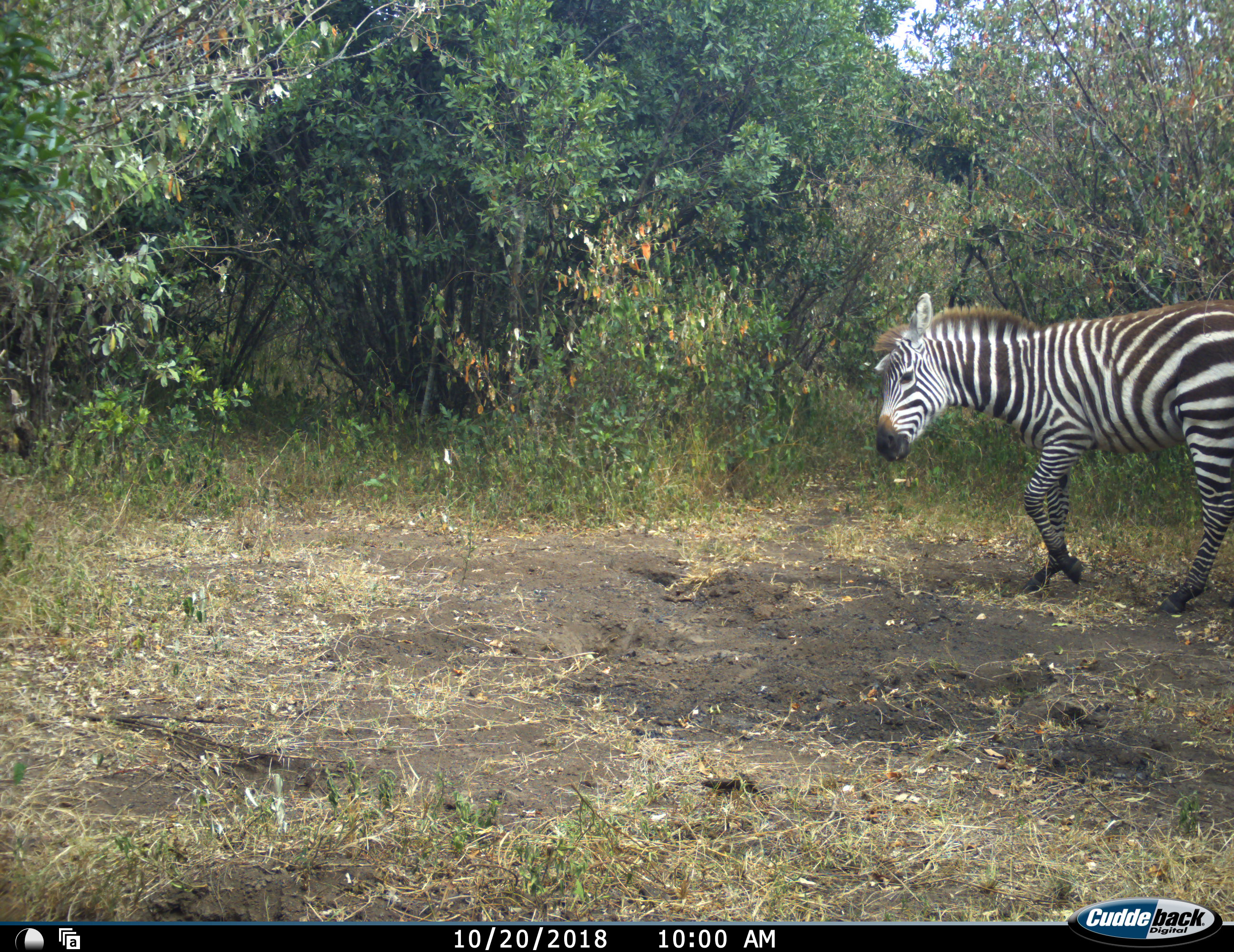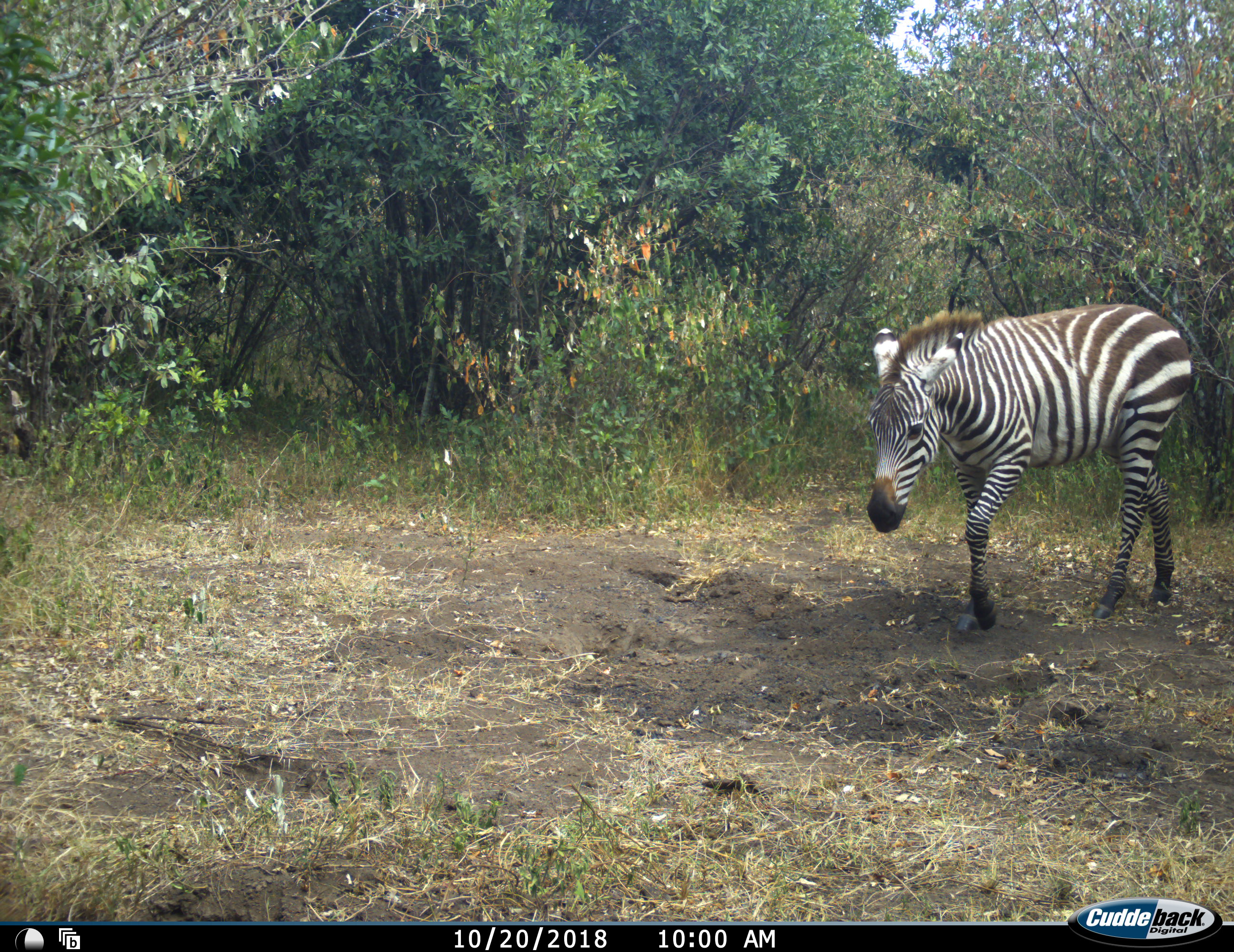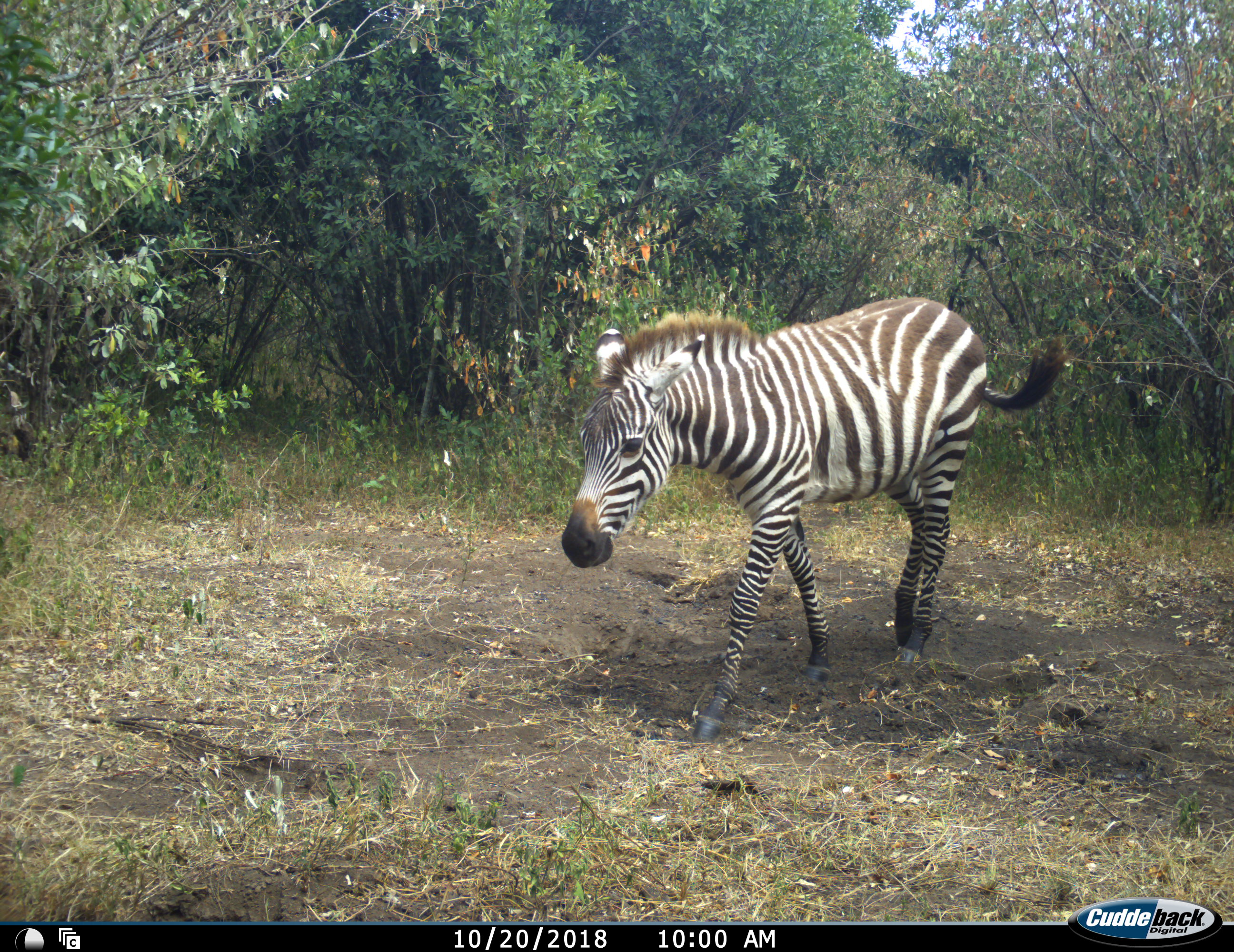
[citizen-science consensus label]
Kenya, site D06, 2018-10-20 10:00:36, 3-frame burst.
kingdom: Animalia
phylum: Chordata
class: Mammalia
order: Perissodactyla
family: Equidae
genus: Equus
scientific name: Equus quagga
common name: plains zebra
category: zebra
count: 1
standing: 0%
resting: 0%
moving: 100%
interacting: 0%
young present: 0%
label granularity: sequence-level